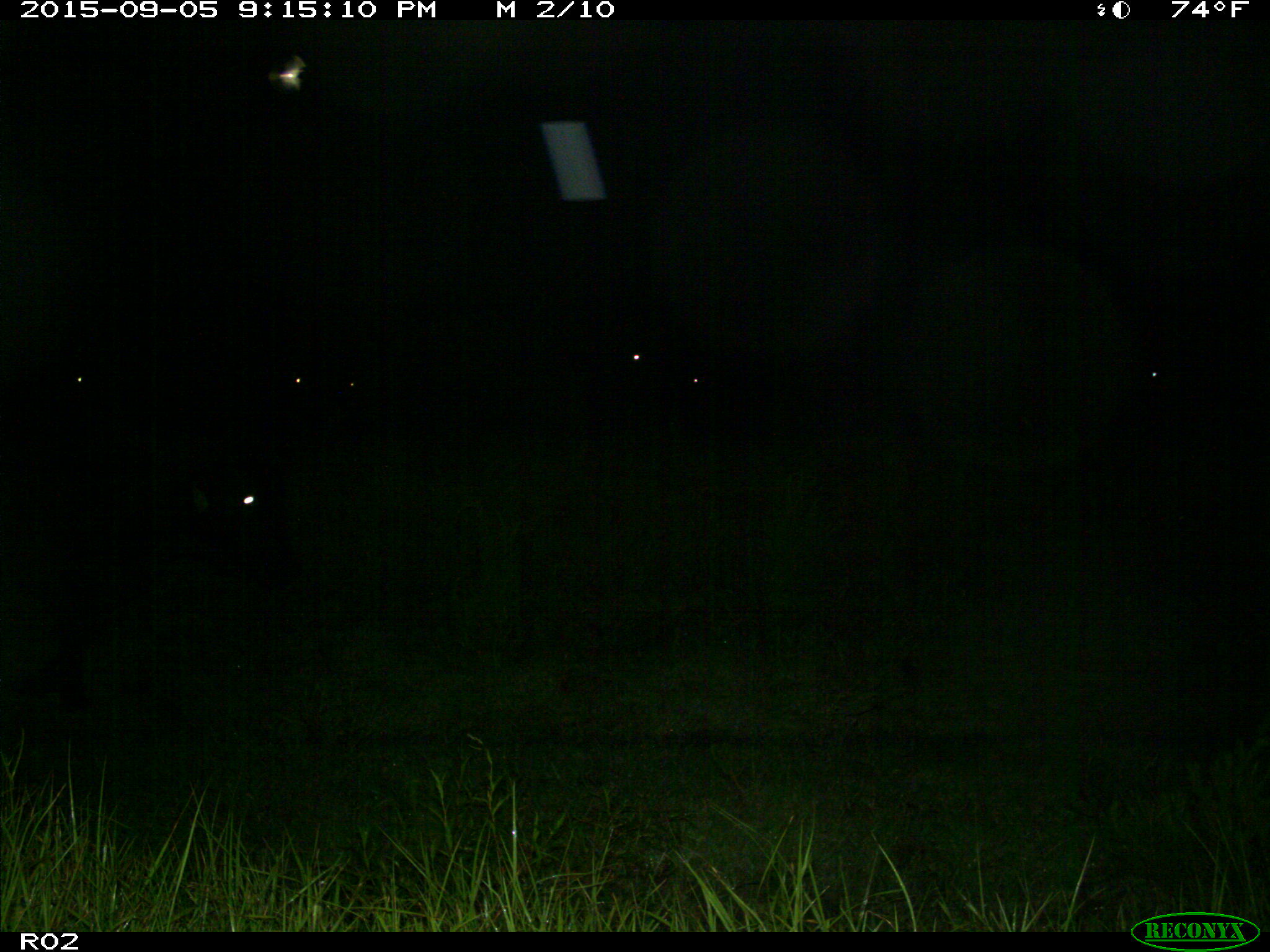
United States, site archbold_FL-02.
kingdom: Animalia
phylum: Chordata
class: Mammalia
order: Artiodactyla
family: Bovidae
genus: Bos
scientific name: Bos taurus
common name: domestic cow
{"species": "Bos taurus (domestic cow)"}